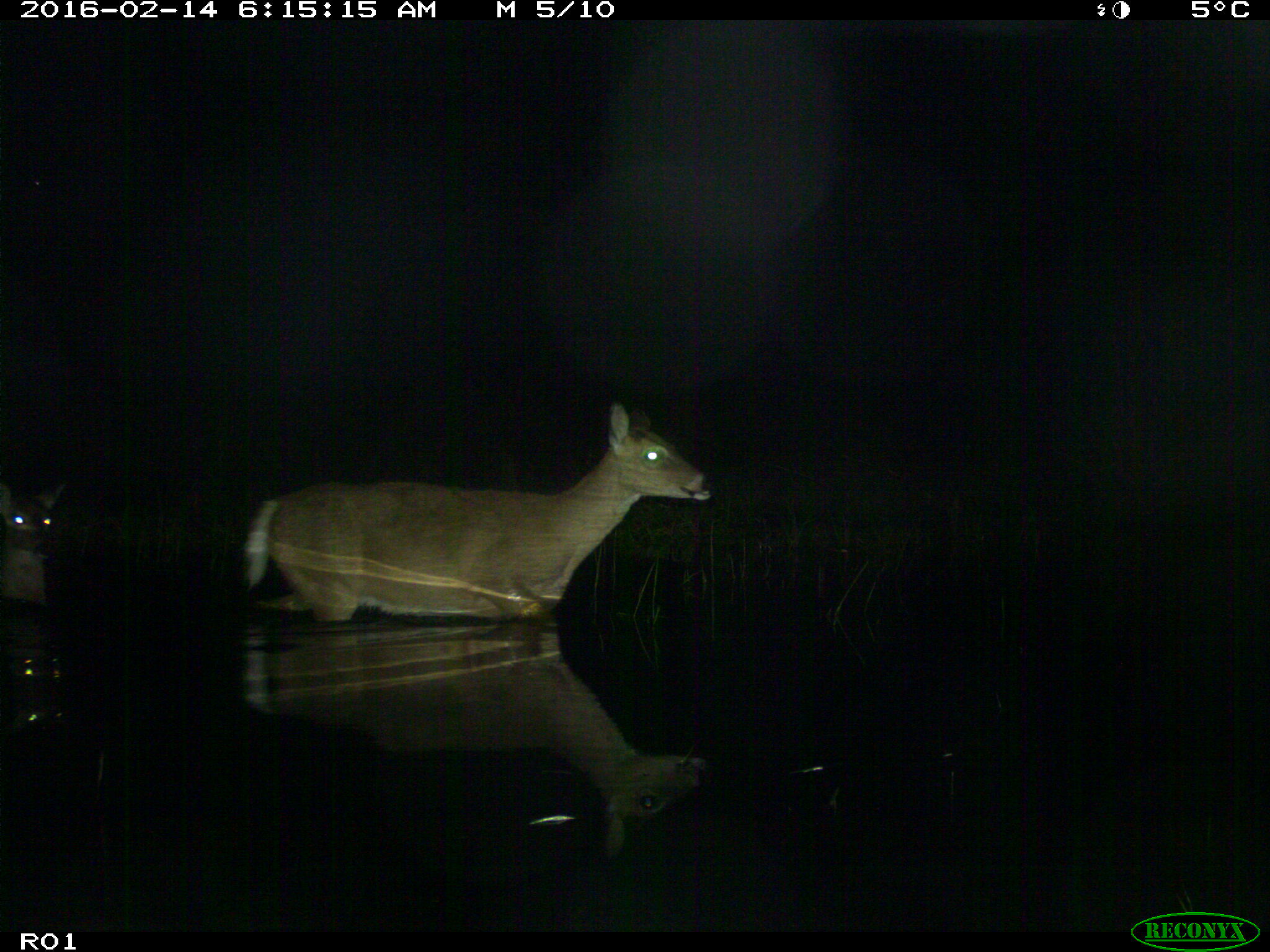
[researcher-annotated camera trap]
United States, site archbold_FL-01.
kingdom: Animalia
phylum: Chordata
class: Mammalia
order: Artiodactyla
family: Cervidae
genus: Odocoileus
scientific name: Odocoileus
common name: deer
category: unidentified deer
Unidentified deer (deer) (Odocoileus).